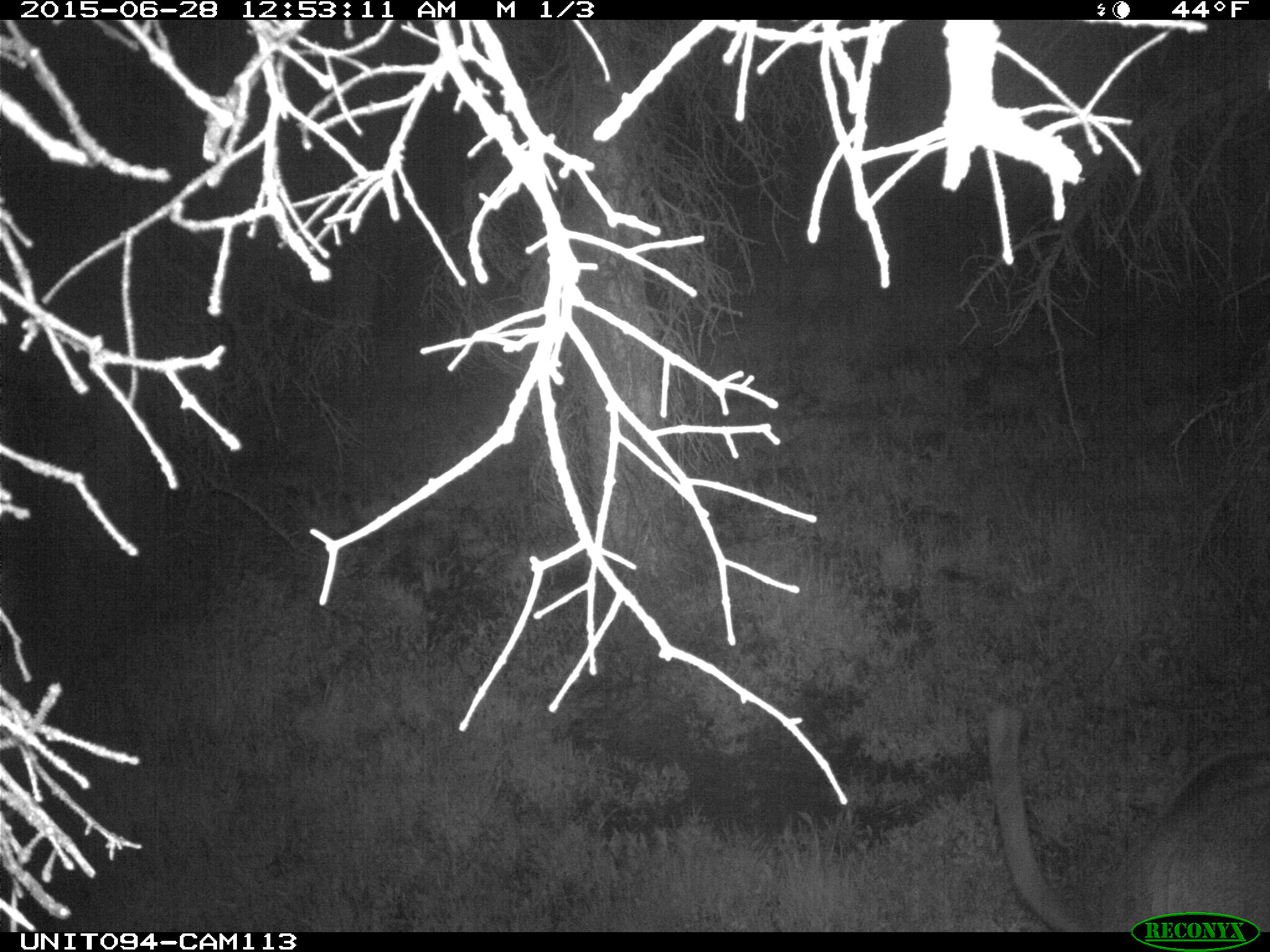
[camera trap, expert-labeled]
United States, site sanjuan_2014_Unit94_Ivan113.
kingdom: Animalia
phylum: Chordata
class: Mammalia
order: Artiodactyla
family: Cervidae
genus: Cervus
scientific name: Cervus elaphus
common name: red deer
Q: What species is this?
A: Cervus elaphus (red deer).